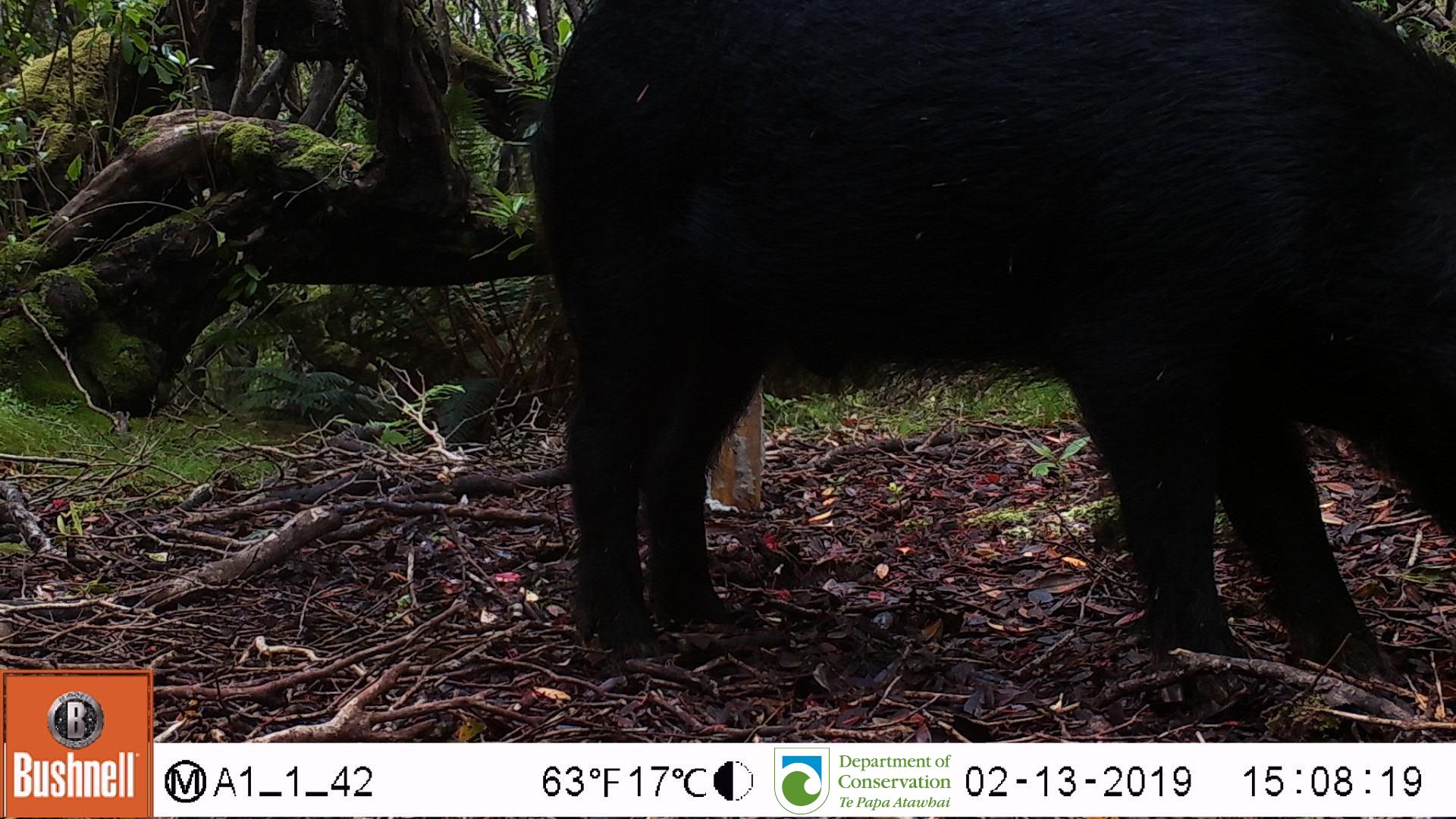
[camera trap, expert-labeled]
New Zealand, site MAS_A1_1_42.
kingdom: Animalia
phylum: Chordata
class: Mammalia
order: Artiodactyla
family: Suidae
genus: Sus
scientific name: Sus scrofa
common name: pig